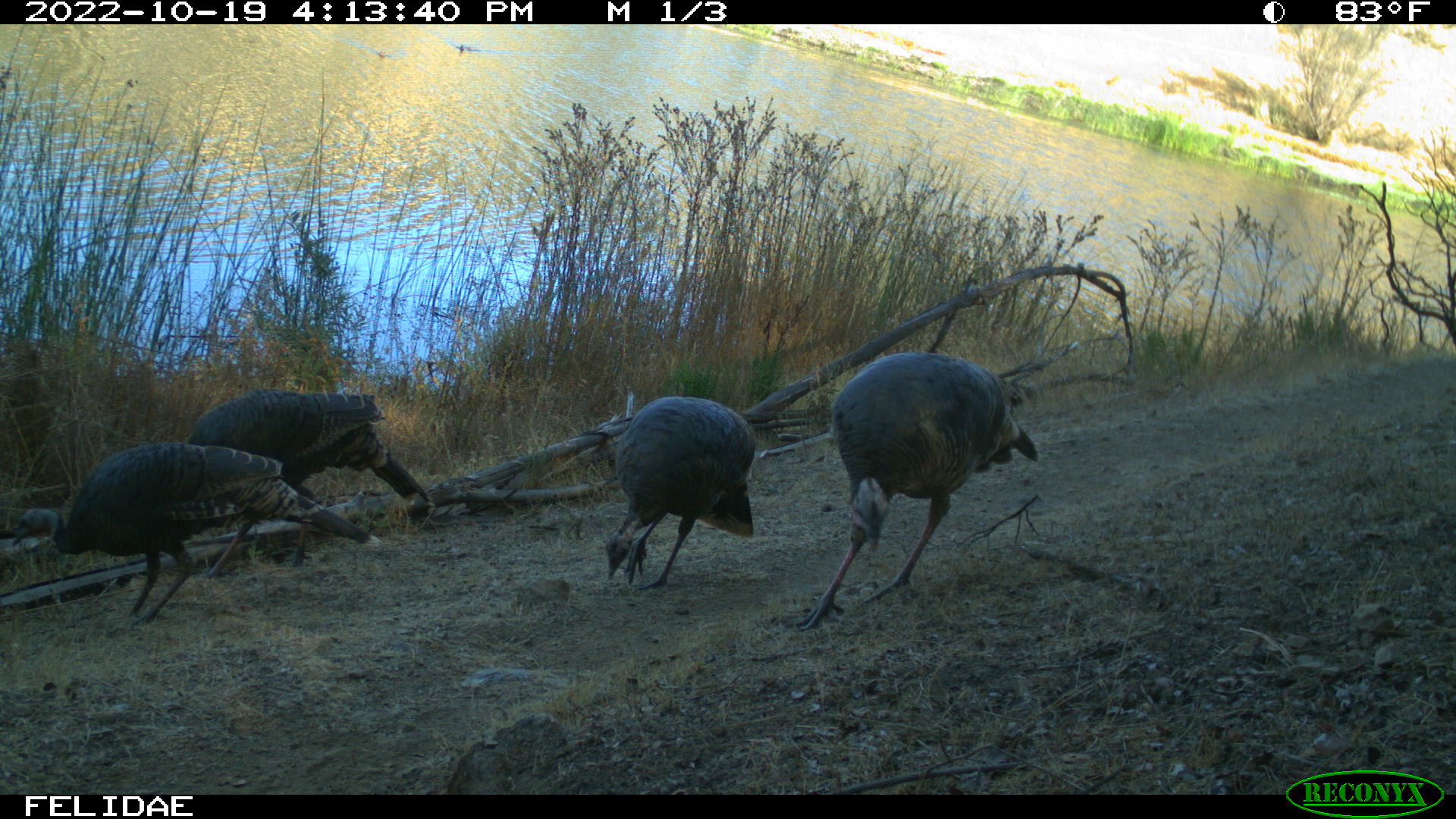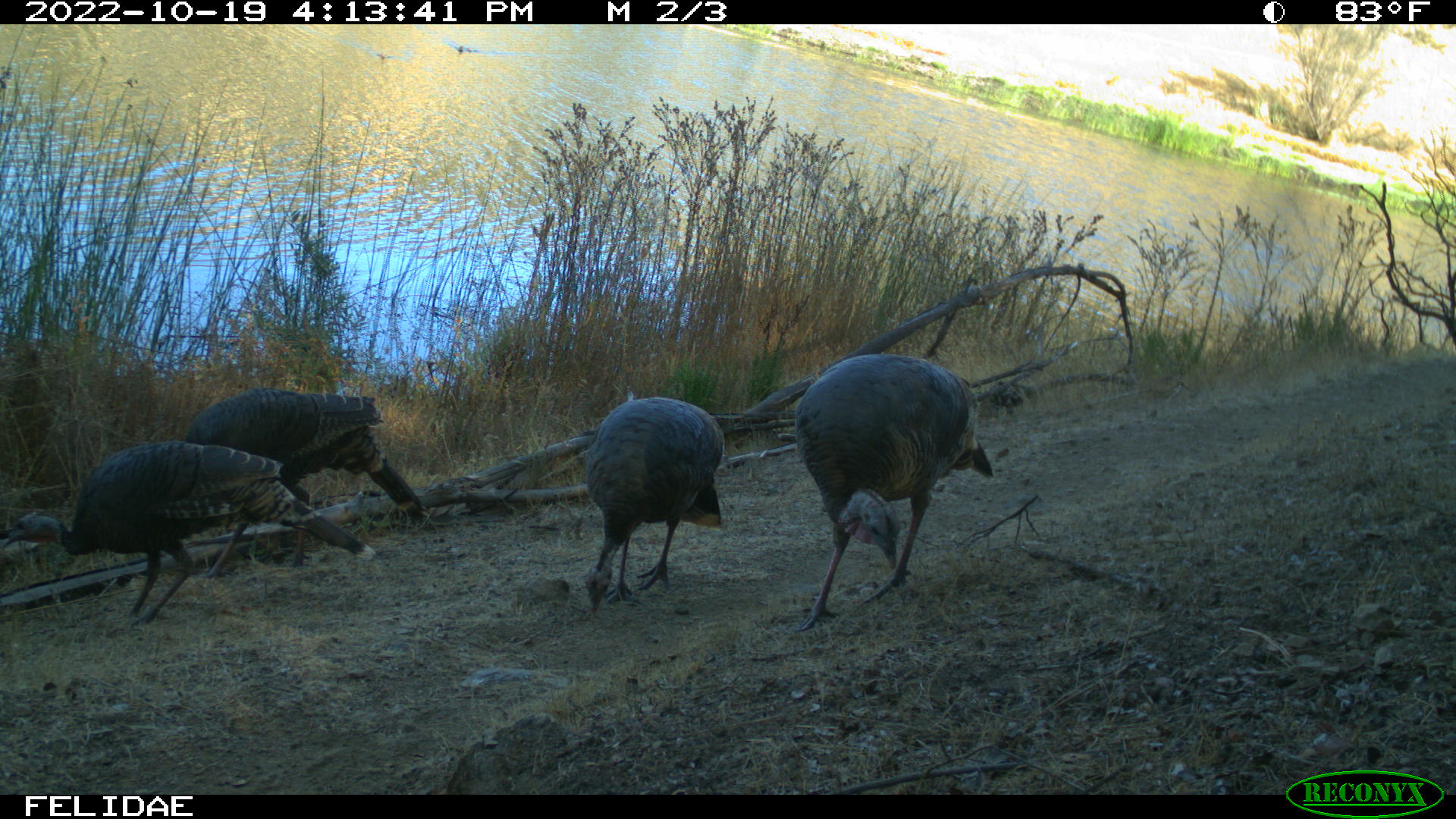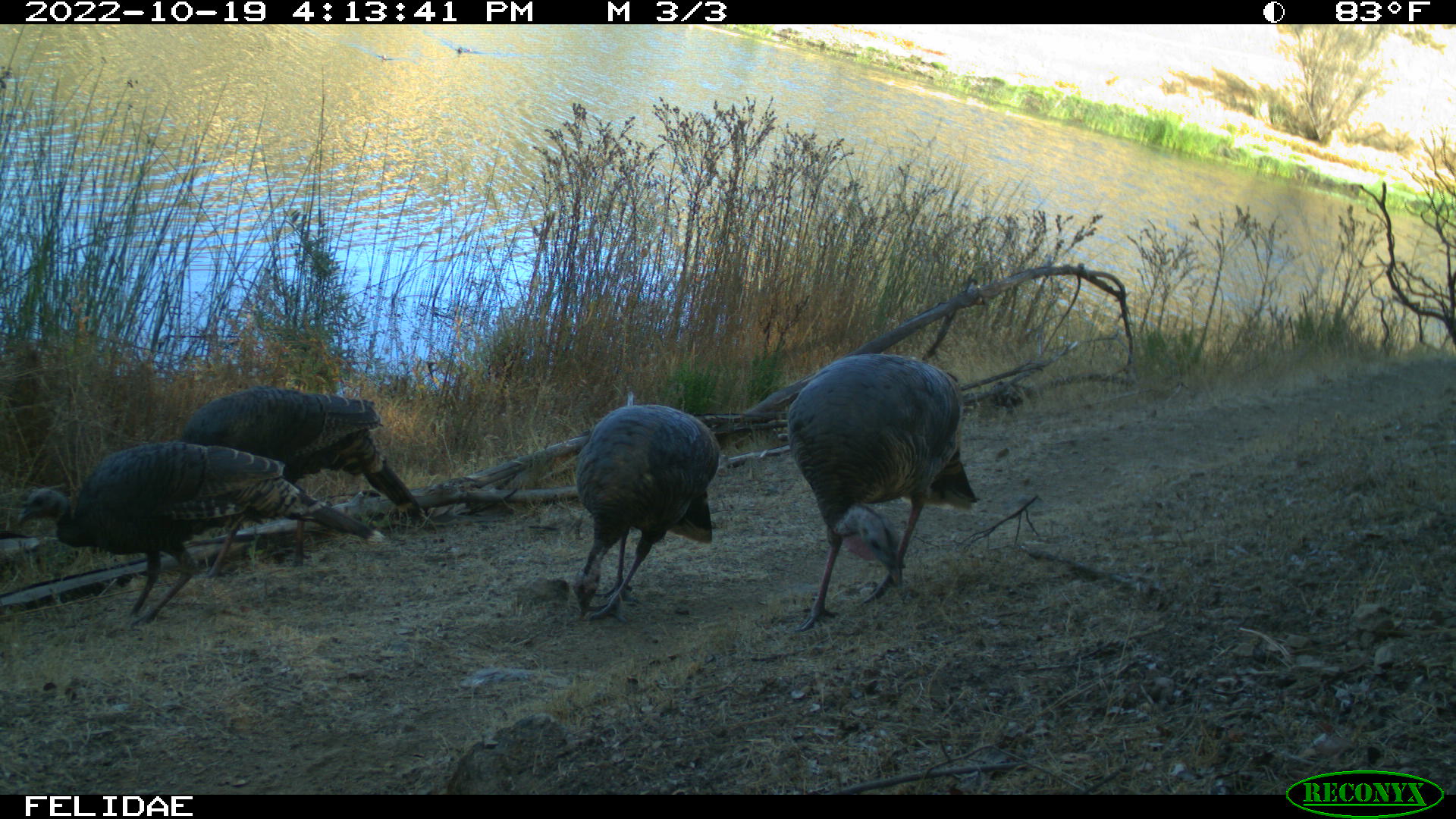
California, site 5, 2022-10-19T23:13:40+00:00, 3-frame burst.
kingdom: Animalia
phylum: Chordata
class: Aves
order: Galliformes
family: Phasianidae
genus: Meleagris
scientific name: Meleagris gallopavo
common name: turkey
Turkey (Meleagris gallopavo).